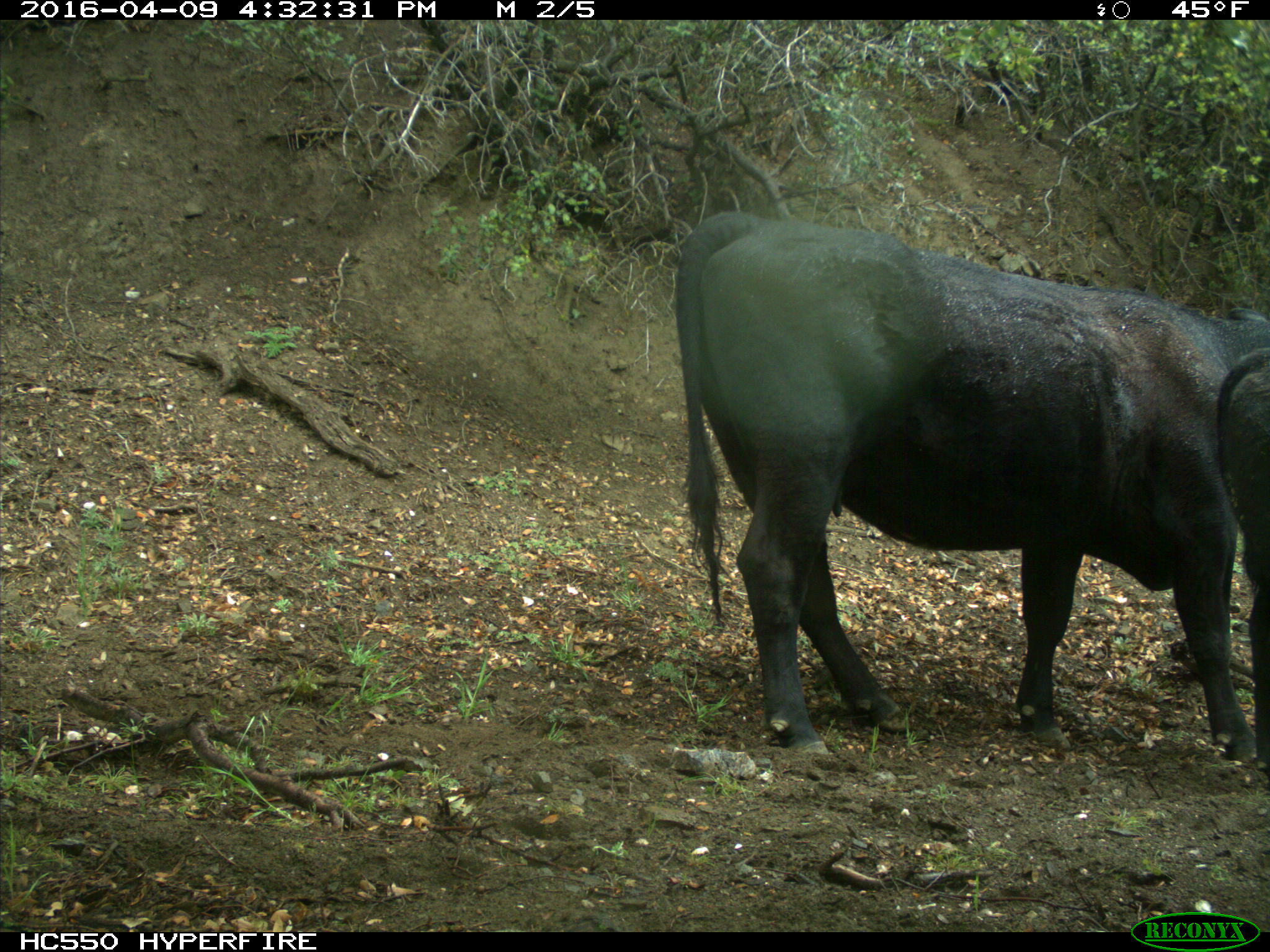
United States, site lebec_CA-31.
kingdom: Animalia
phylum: Chordata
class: Mammalia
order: Artiodactyla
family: Bovidae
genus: Bos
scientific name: Bos taurus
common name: domestic cow